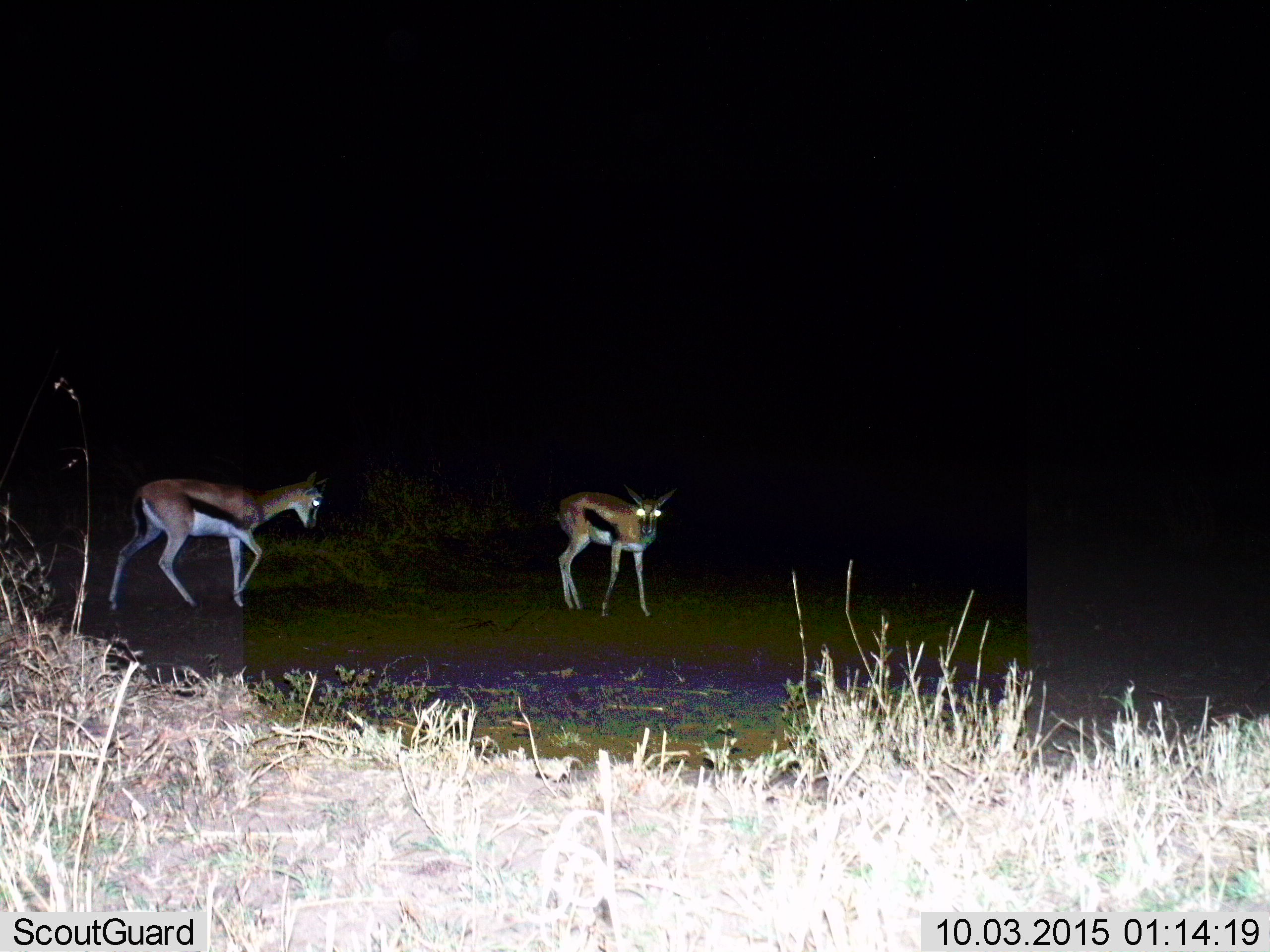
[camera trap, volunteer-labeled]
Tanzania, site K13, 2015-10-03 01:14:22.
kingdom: Animalia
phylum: Chordata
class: Mammalia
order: Artiodactyla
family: Bovidae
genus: Eudorcas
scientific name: Eudorcas thomsonii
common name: thomson's gazelle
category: gazellethomsons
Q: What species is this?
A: Gazellethomsons (thomson's gazelle) (Eudorcas thomsonii).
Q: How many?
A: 2.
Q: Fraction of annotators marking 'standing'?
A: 100%.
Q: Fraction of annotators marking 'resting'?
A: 0%.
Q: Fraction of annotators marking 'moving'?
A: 60%.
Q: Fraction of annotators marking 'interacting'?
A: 0%.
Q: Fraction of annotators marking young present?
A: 0%.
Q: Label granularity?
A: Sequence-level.